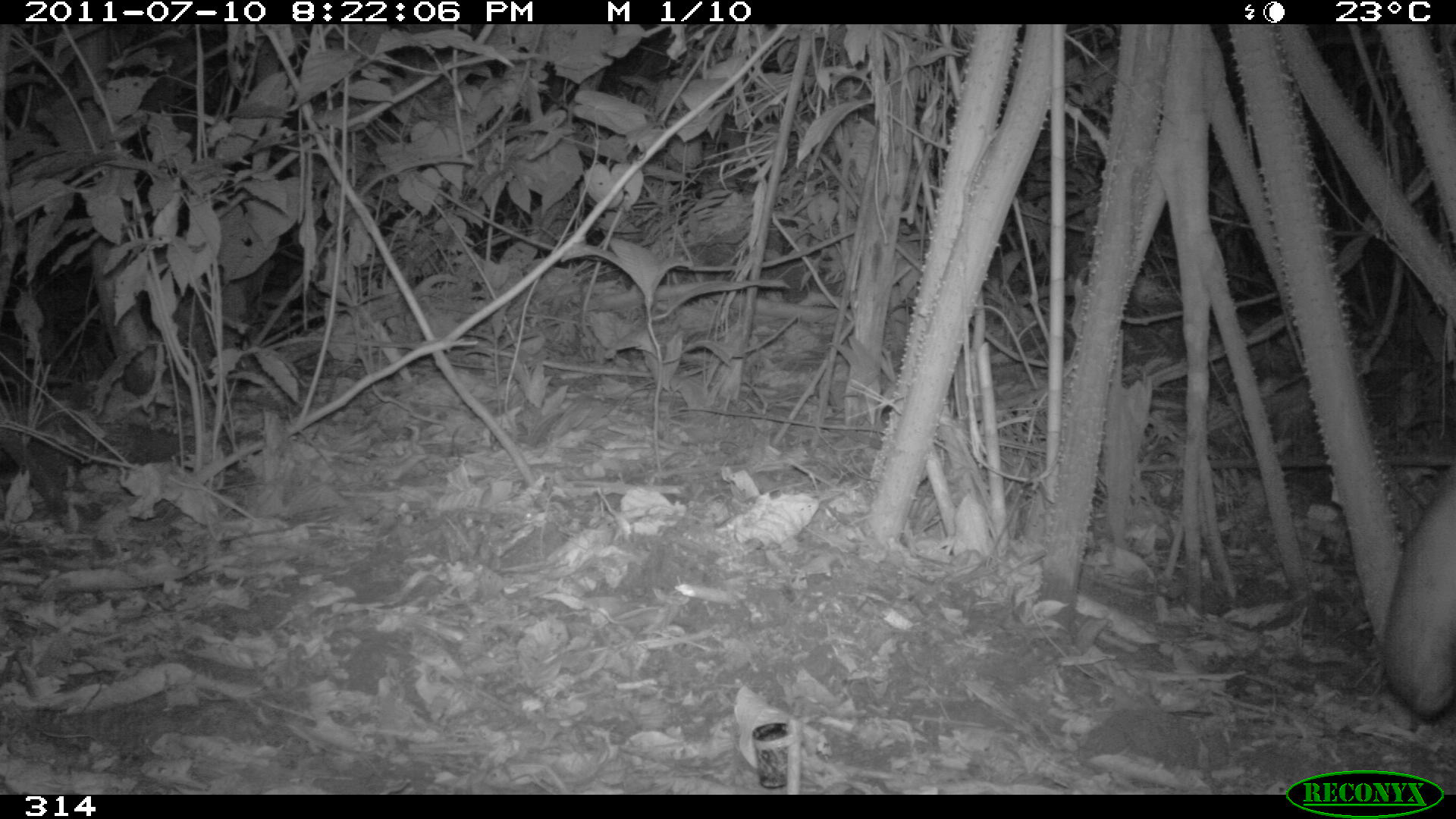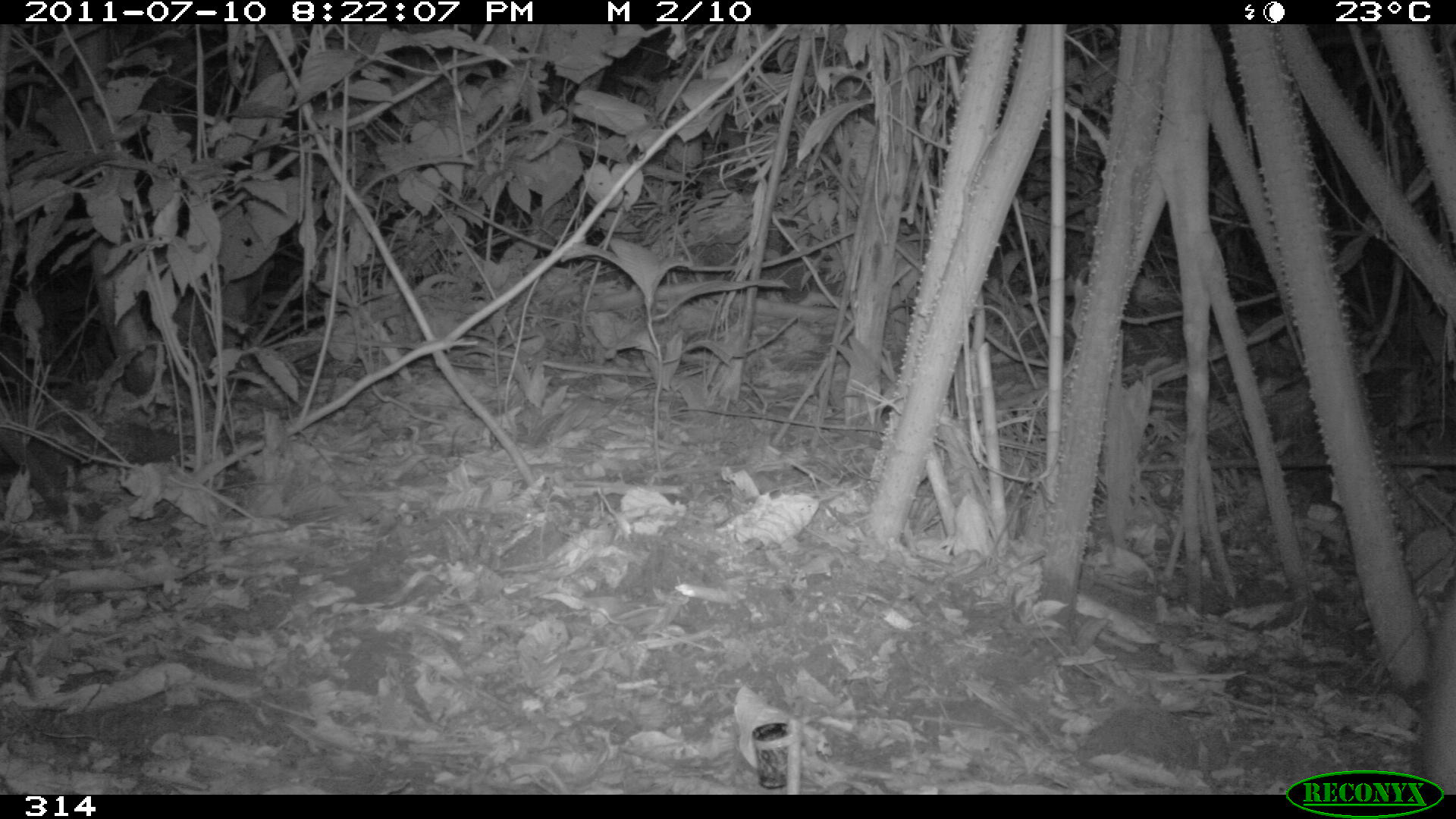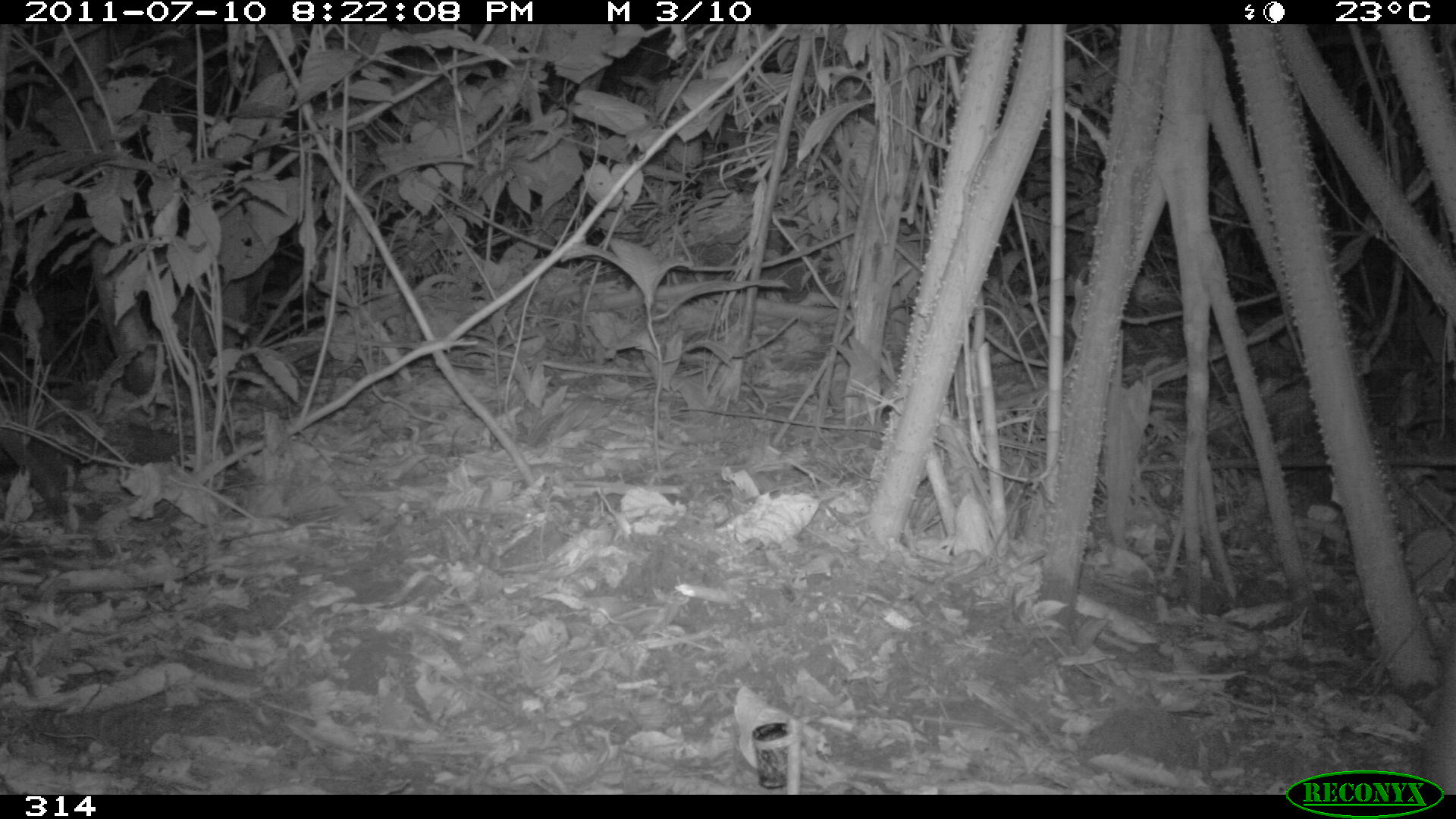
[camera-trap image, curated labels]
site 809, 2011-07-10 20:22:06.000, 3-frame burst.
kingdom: Animalia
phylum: Chordata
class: Mammalia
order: Perissodactyla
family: Tapiridae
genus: Tapirus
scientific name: Tapirus terrestris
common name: south american tapir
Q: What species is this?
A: Tapirus terrestris (south american tapir).